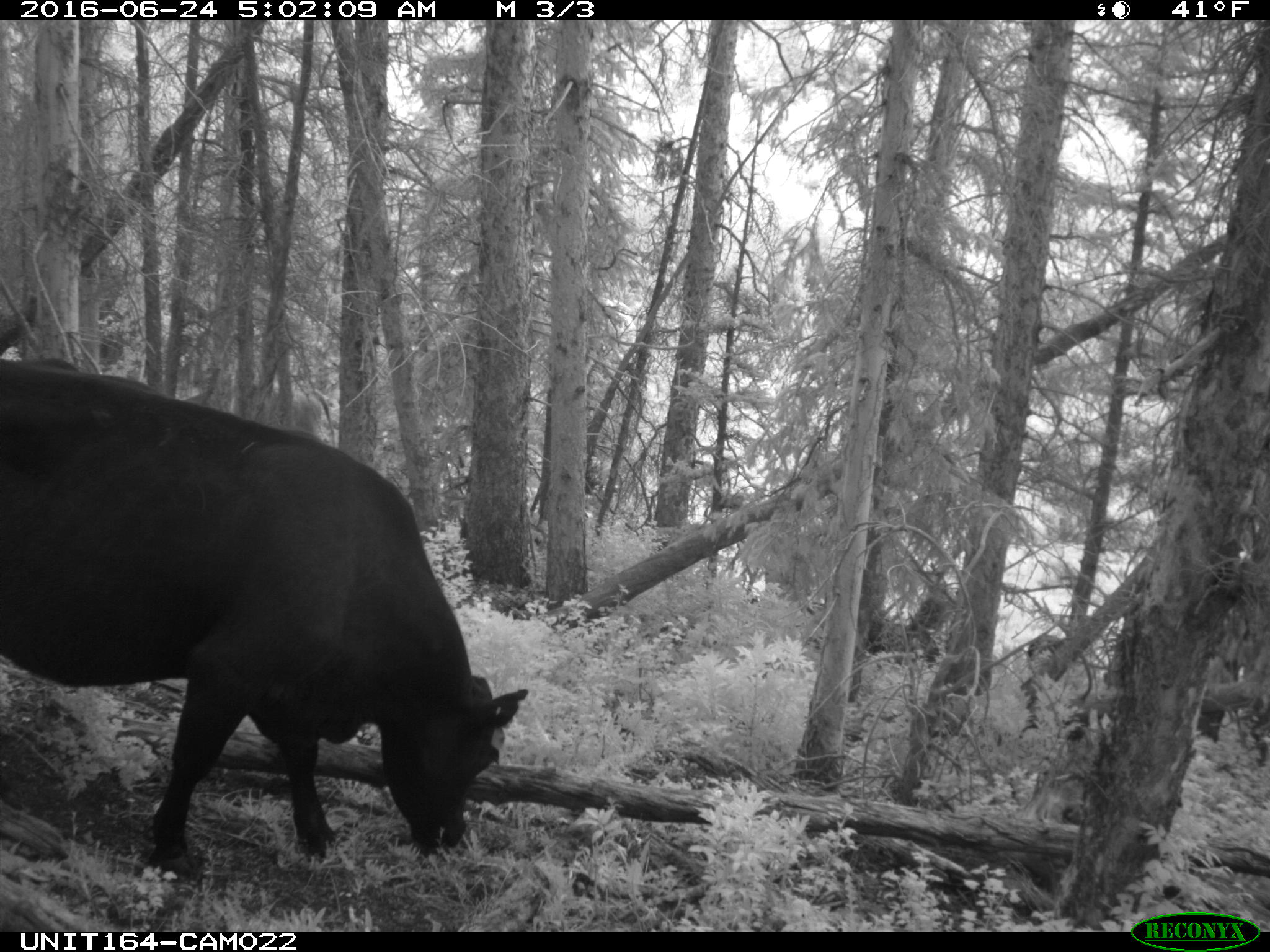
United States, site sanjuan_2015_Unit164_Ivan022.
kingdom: Animalia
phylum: Chordata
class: Mammalia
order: Artiodactyla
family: Bovidae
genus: Bos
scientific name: Bos taurus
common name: domestic cow